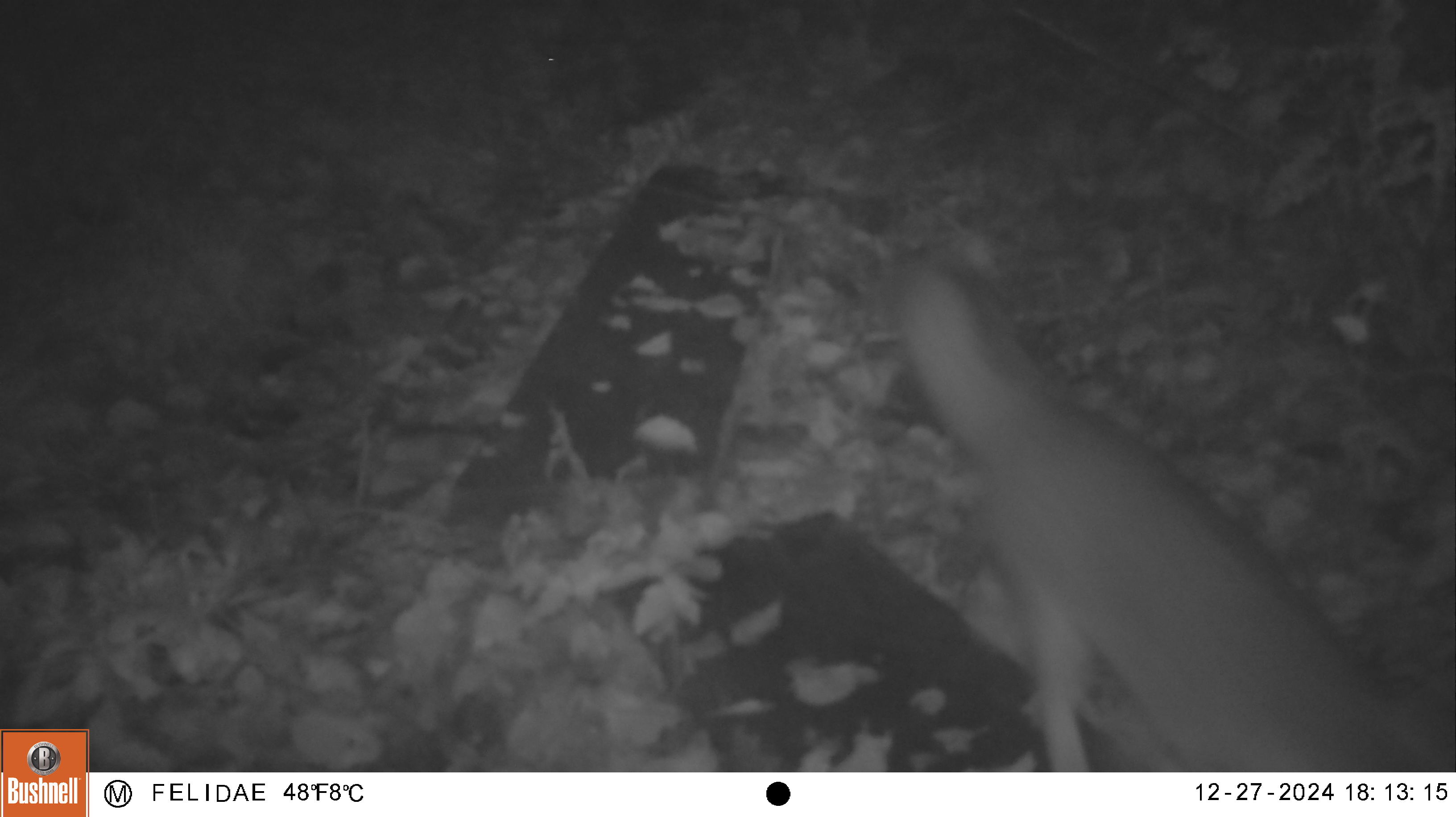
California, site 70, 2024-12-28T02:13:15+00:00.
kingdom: Animalia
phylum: Chordata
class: Mammalia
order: Carnivora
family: Canidae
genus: Urocyon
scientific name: Urocyon cinereoargenteus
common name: gray fox